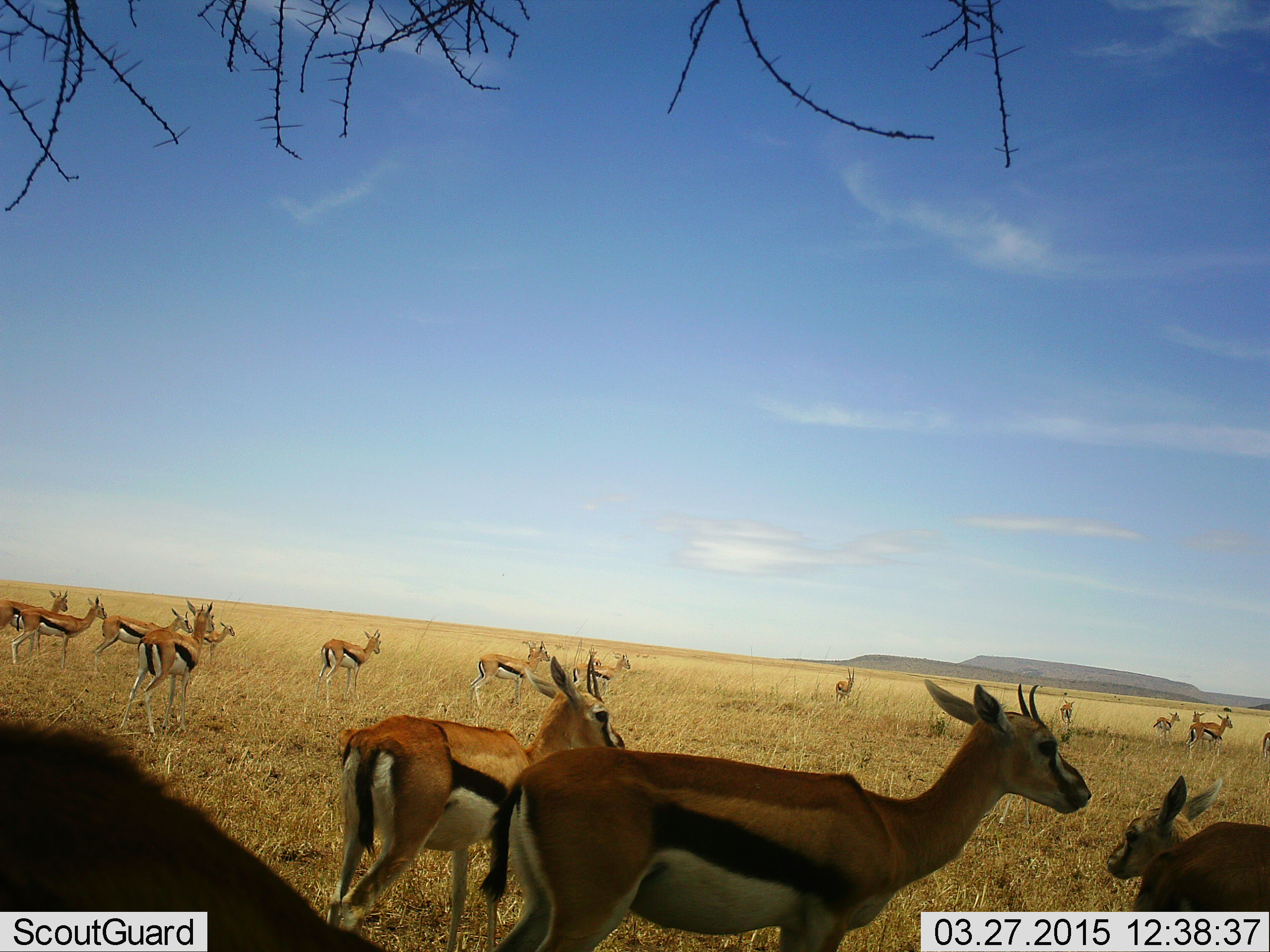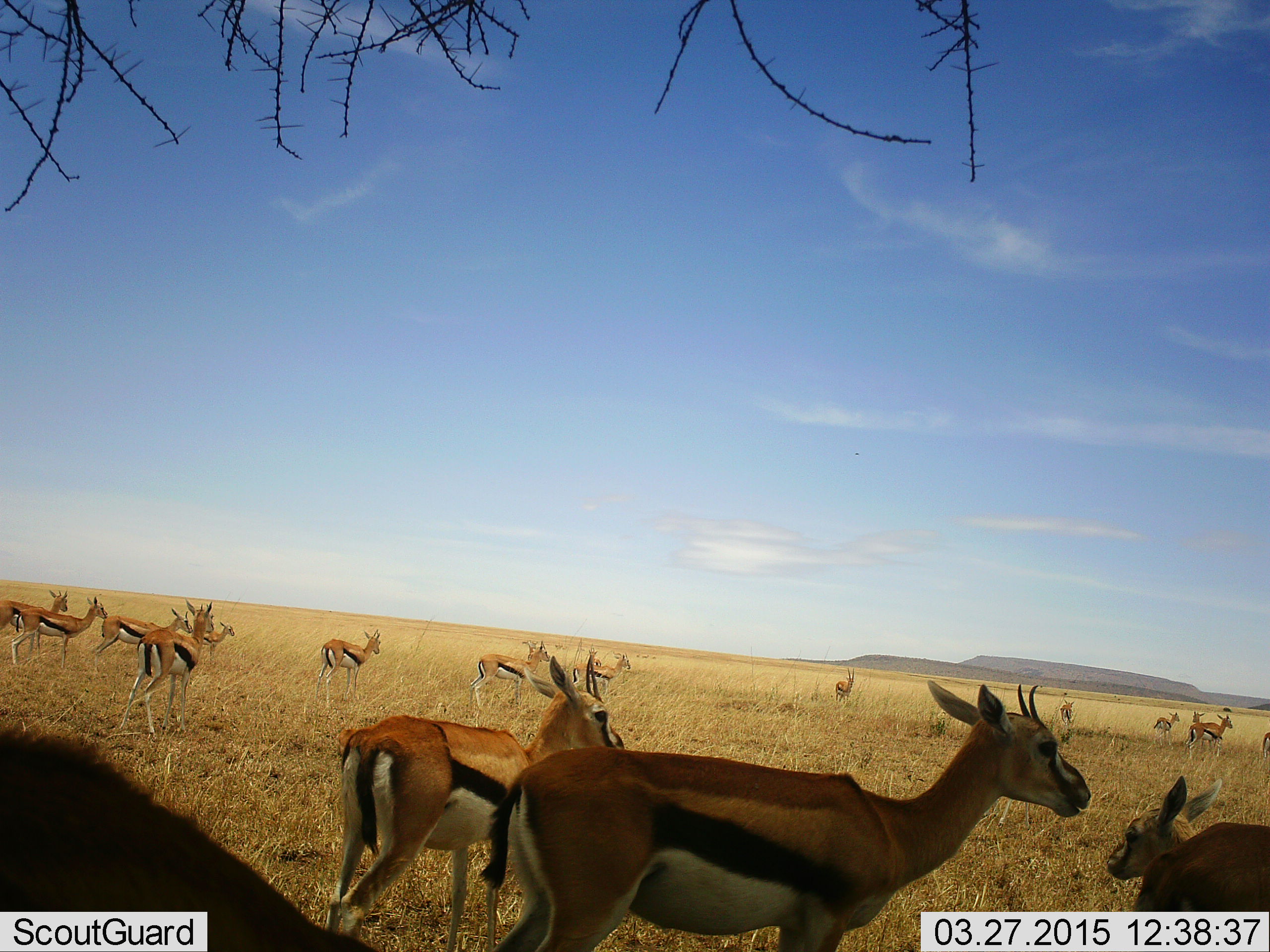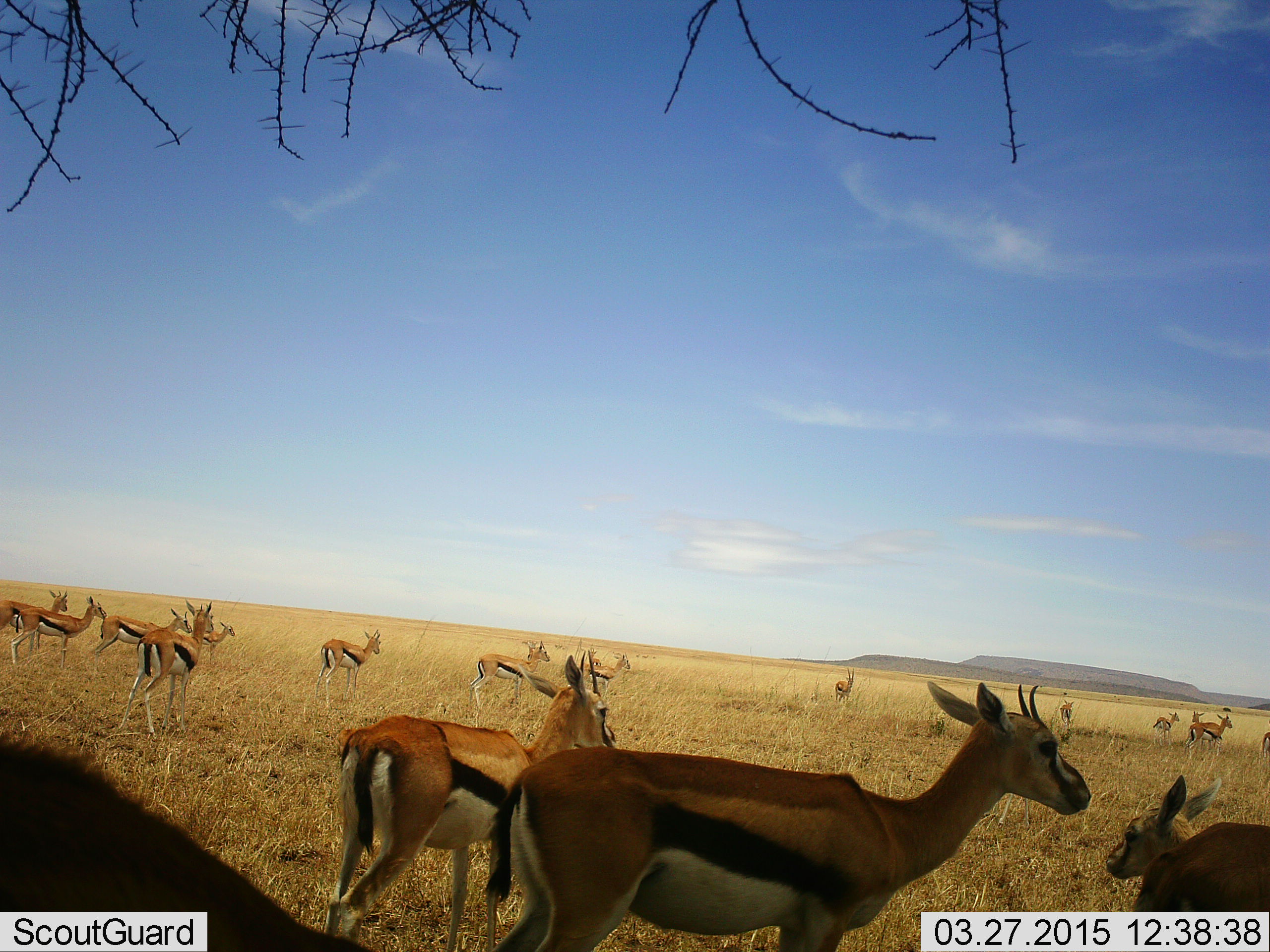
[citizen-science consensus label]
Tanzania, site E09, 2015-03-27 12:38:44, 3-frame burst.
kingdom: Animalia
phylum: Chordata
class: Mammalia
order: Artiodactyla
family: Bovidae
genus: Eudorcas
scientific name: Eudorcas thomsonii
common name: thomson's gazelle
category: gazellethomsons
Gazellethomsons (thomson's gazelle) (Eudorcas thomsonii), count 11-50. Behavior (volunteer vote fractions): standing 100%, resting 0%, moving 0%, interacting 0%. Young present (vote fraction): 20%. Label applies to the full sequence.